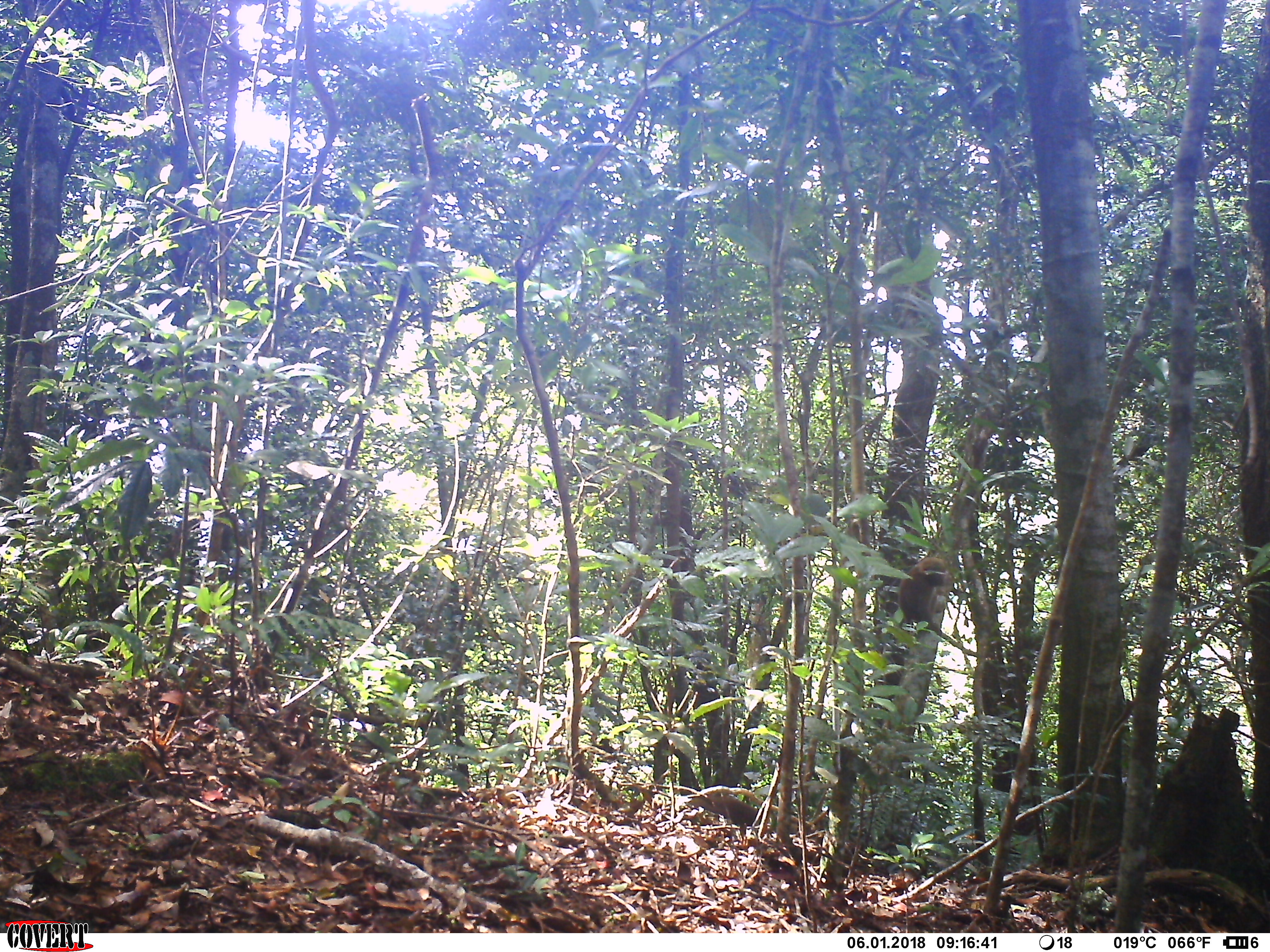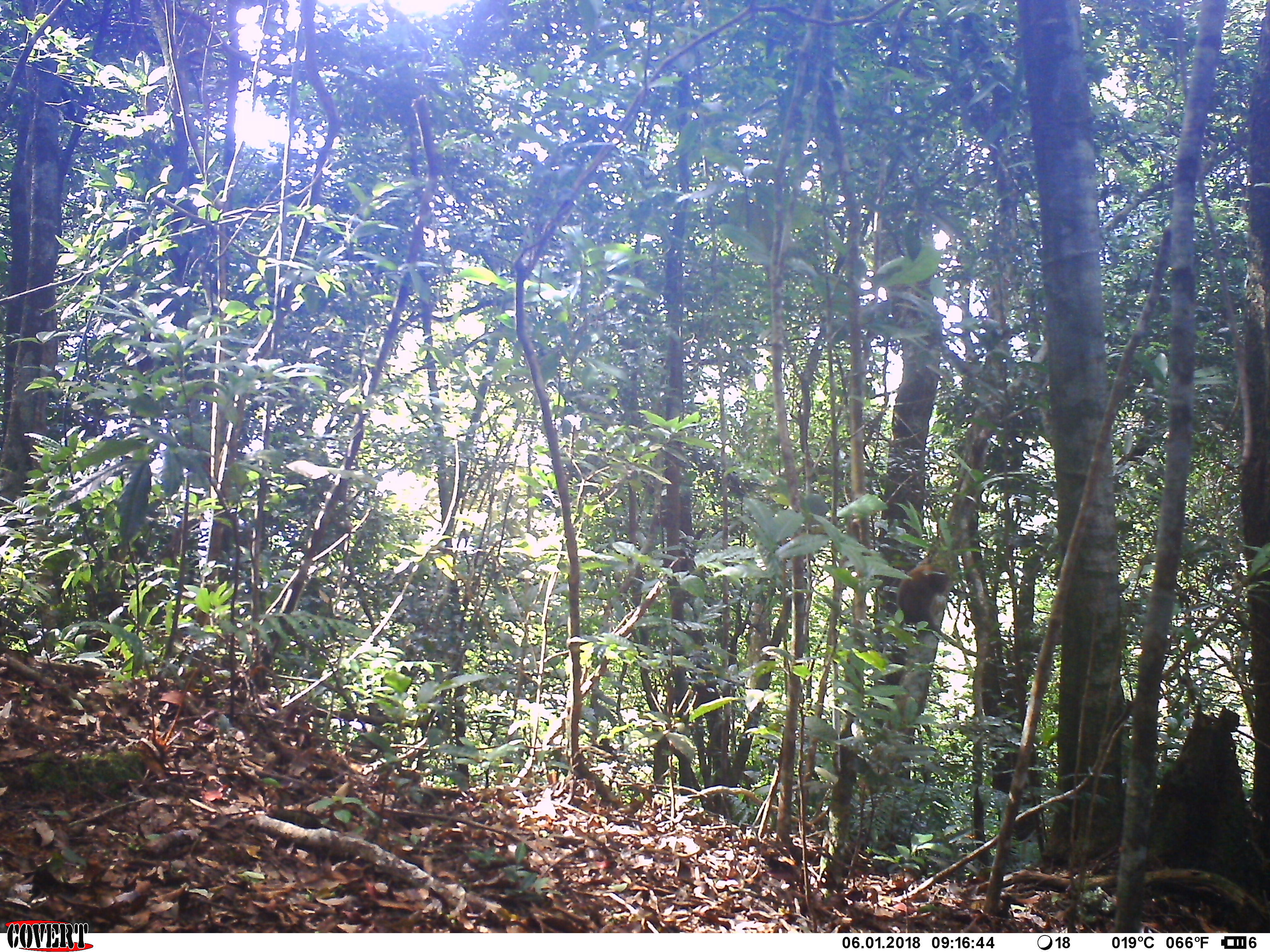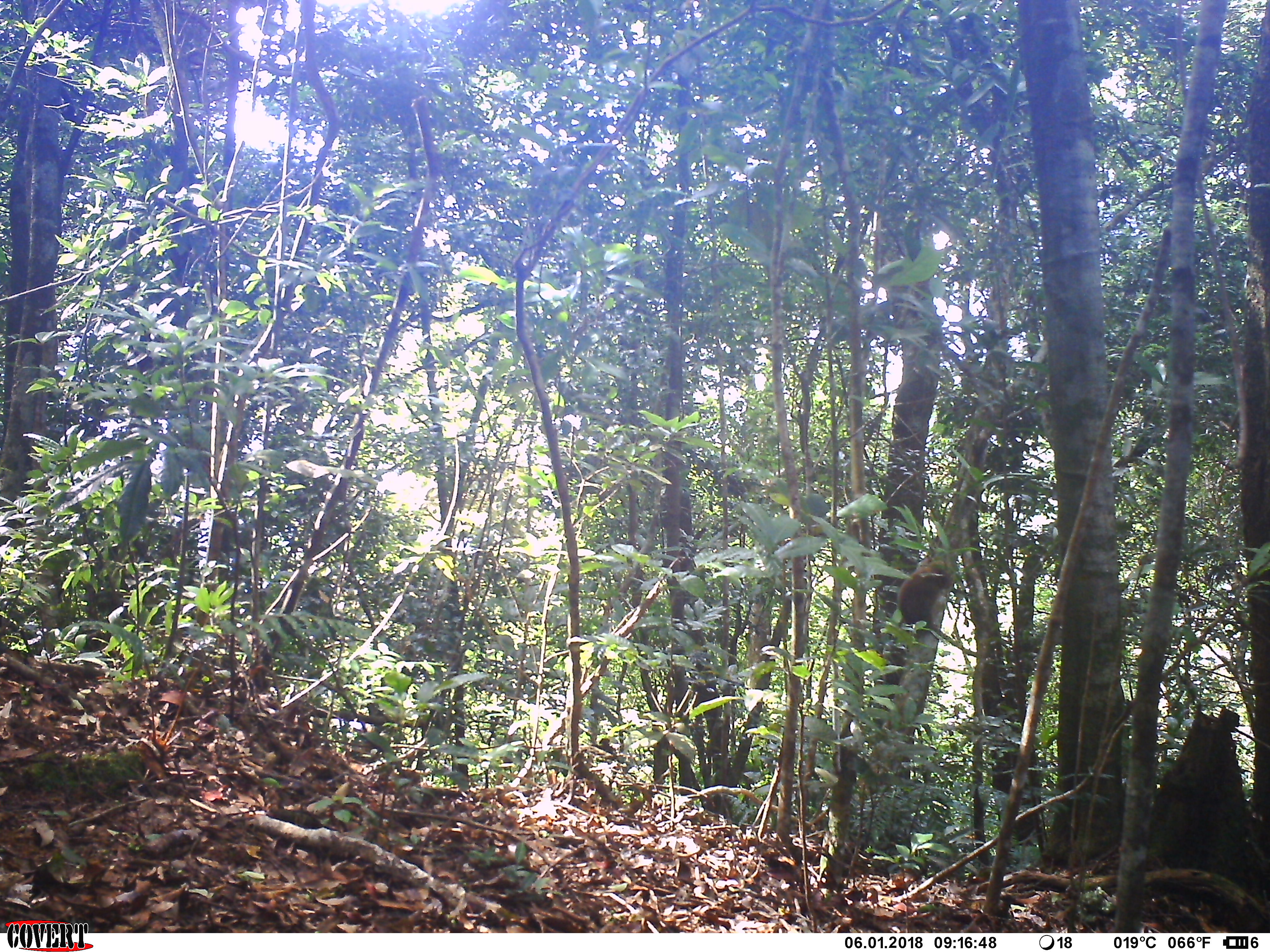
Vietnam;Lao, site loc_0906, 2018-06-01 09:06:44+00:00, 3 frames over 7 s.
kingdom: Animalia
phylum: Chordata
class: Mammalia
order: Primates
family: Cercopithecidae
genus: Macaca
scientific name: Macaca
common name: macaque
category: unidentified macaque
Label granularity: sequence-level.